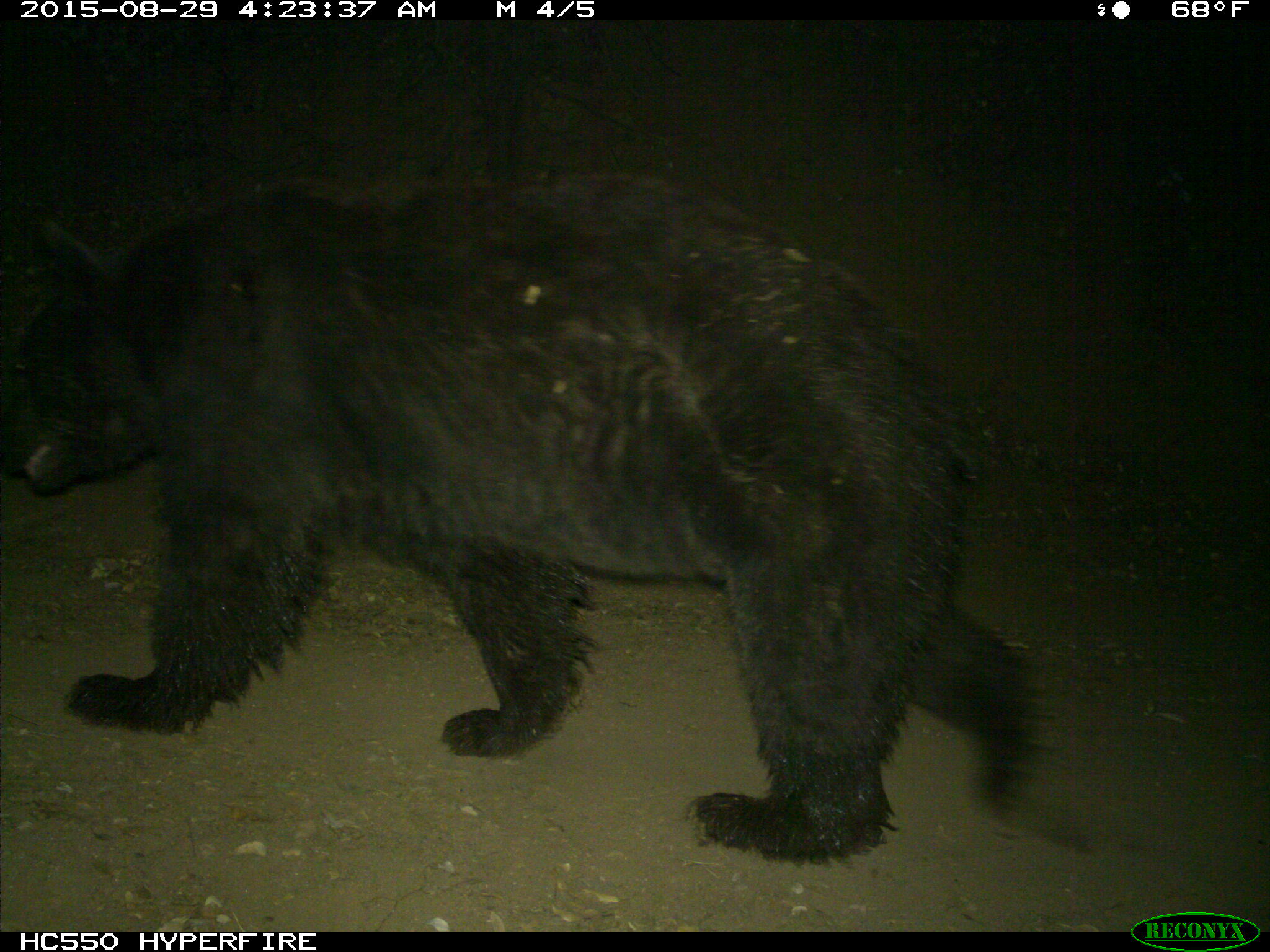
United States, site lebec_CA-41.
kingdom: Animalia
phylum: Chordata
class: Mammalia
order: Carnivora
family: Ursidae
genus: Ursus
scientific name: Ursus americanus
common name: american black bear